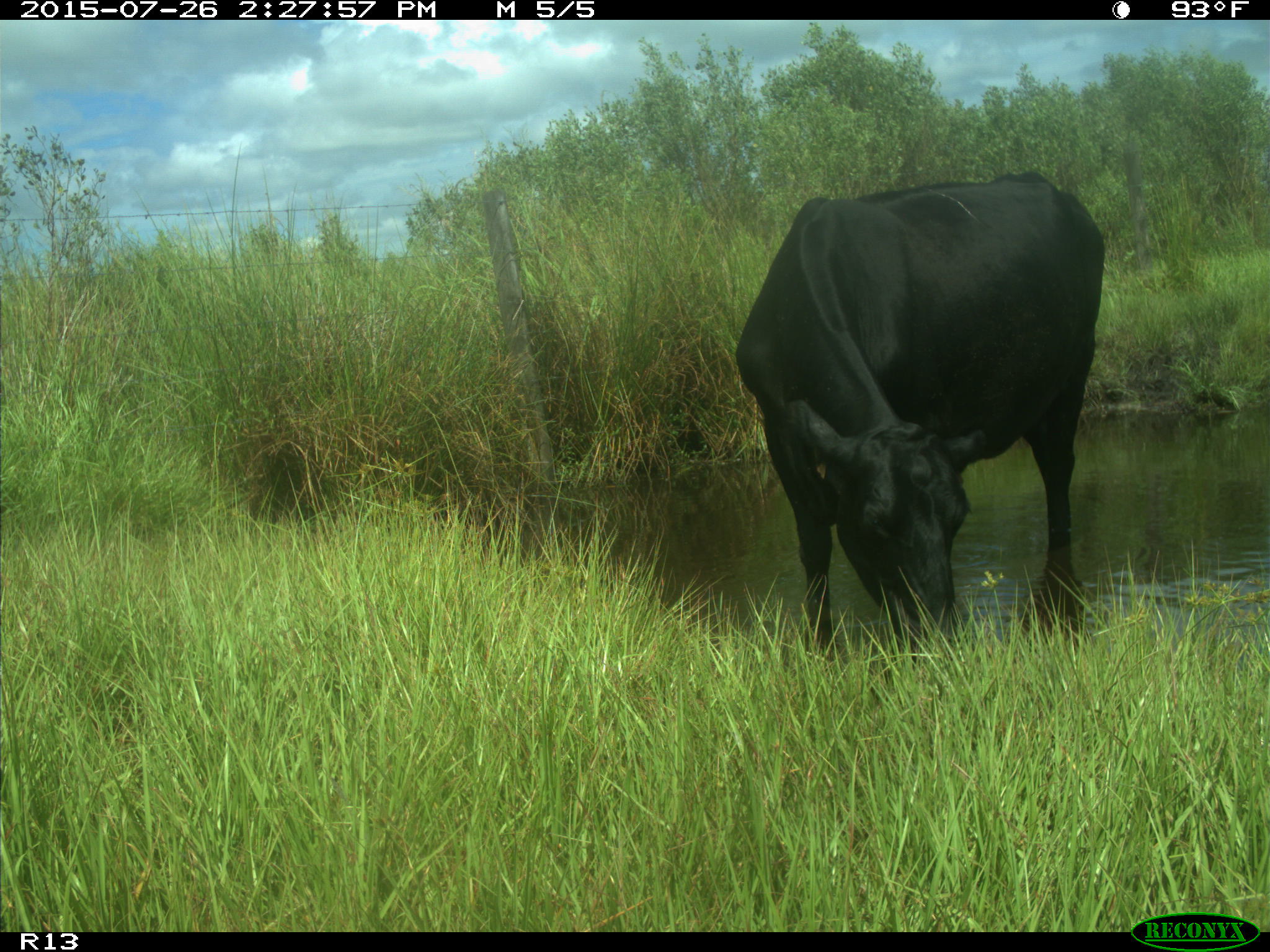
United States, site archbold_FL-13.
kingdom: Animalia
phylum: Chordata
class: Mammalia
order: Artiodactyla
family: Bovidae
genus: Bos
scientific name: Bos taurus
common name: domestic cow